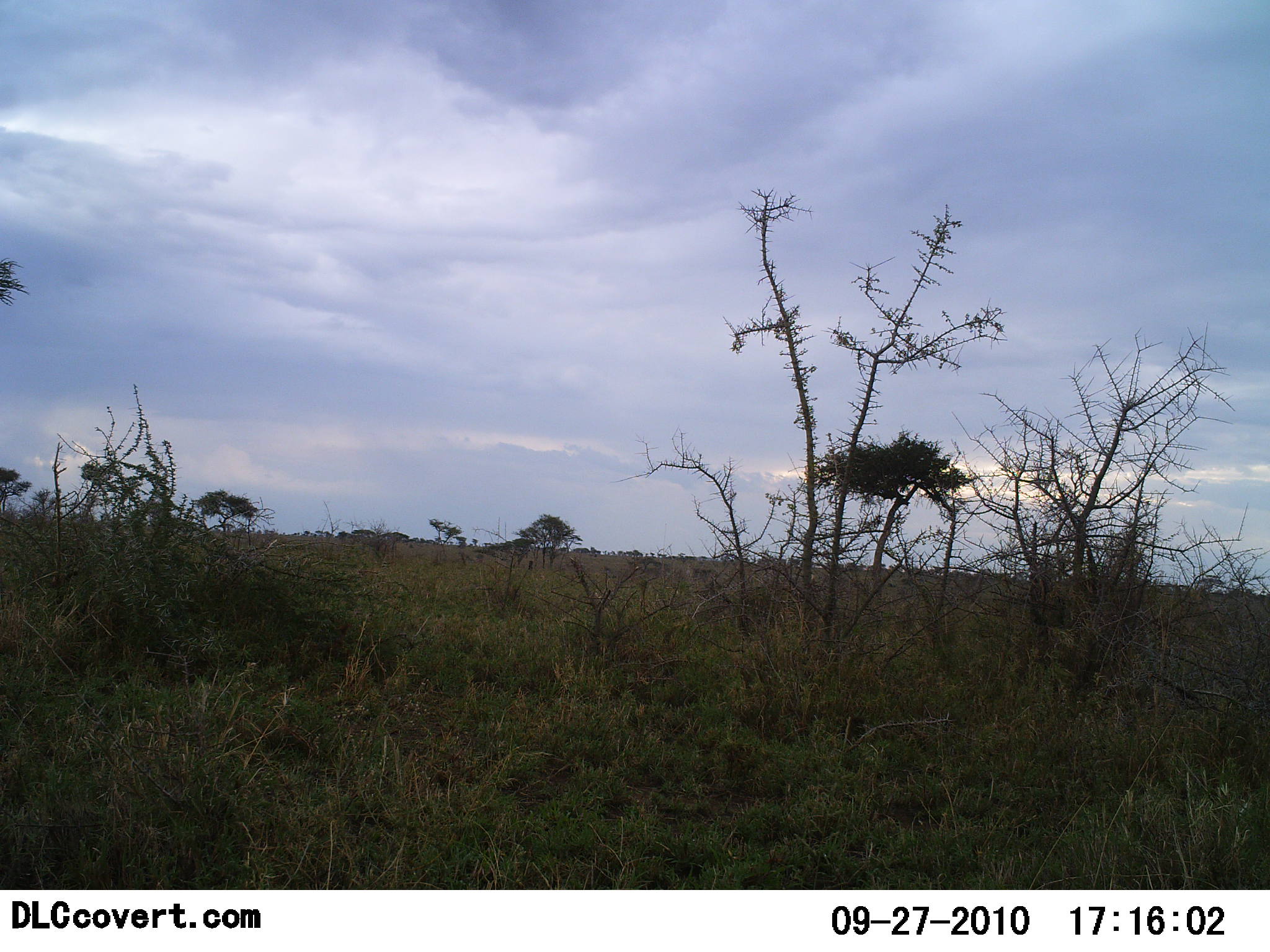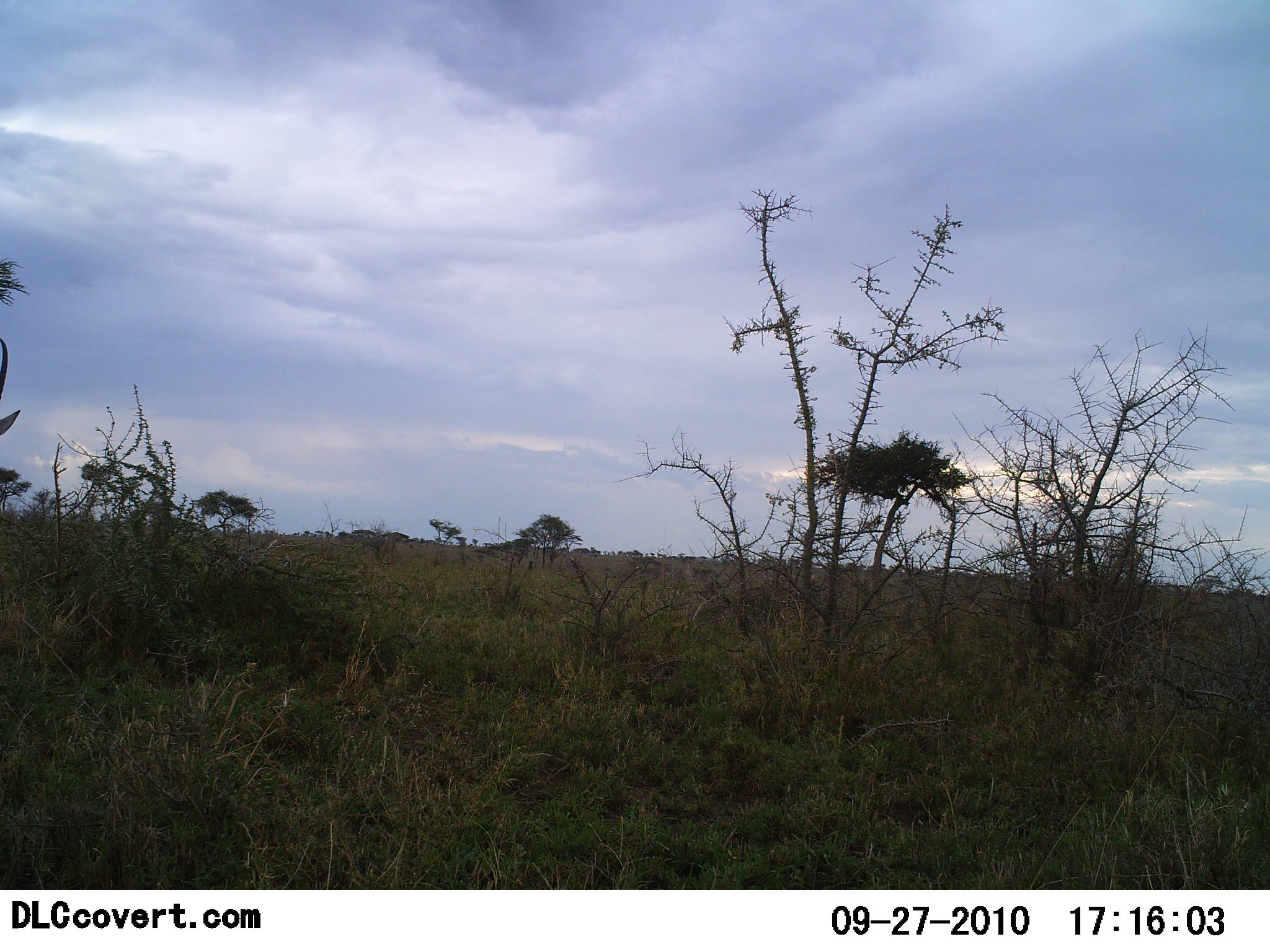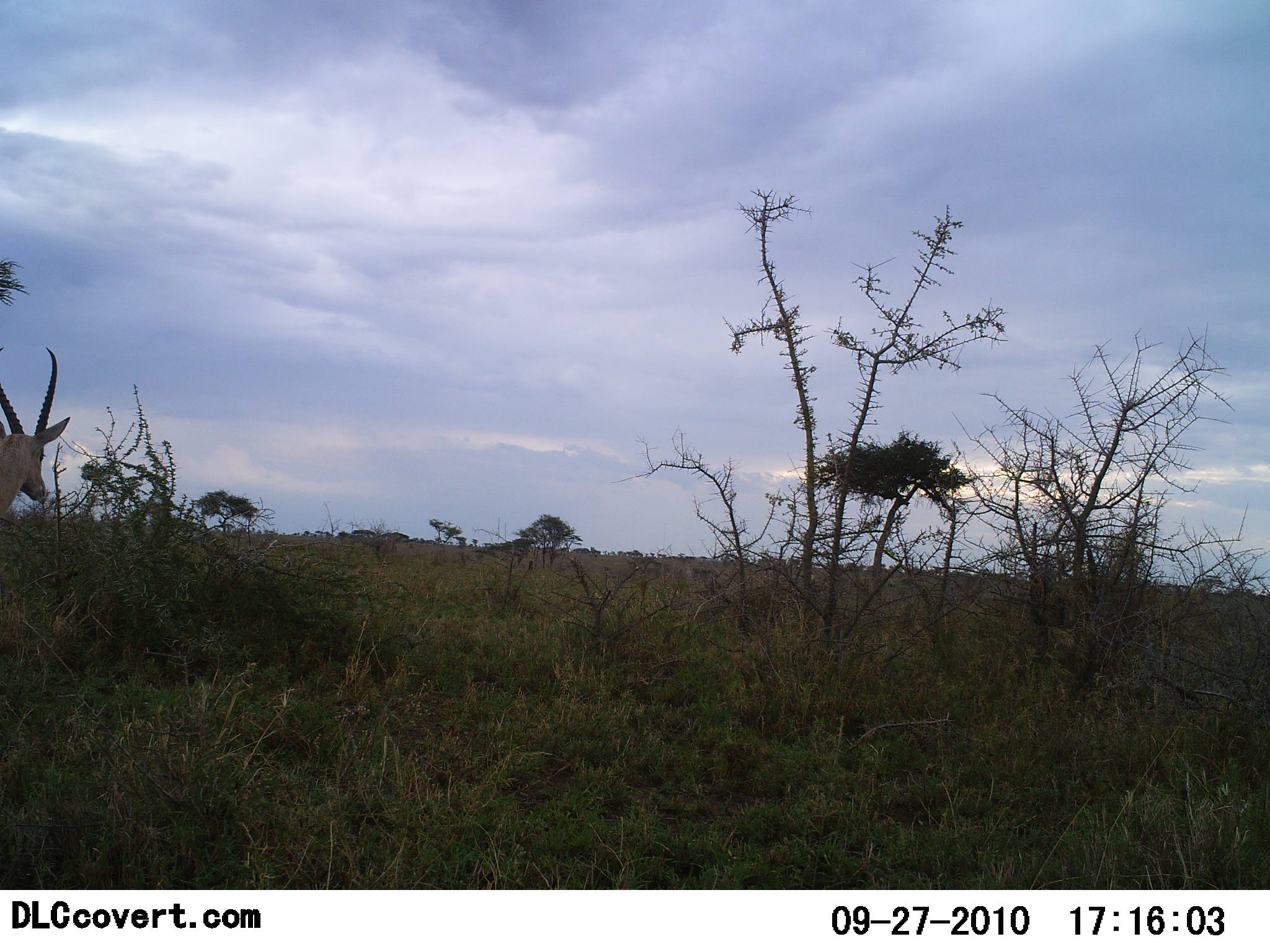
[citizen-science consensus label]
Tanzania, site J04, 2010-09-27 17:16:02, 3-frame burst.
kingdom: Animalia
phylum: Chordata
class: Mammalia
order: Artiodactyla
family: Bovidae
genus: Nanger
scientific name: Nanger granti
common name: grant's gazelle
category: gazellegrants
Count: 1.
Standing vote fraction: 0%.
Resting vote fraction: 0%.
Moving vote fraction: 100%.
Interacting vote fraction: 0%.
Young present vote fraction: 0%.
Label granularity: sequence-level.